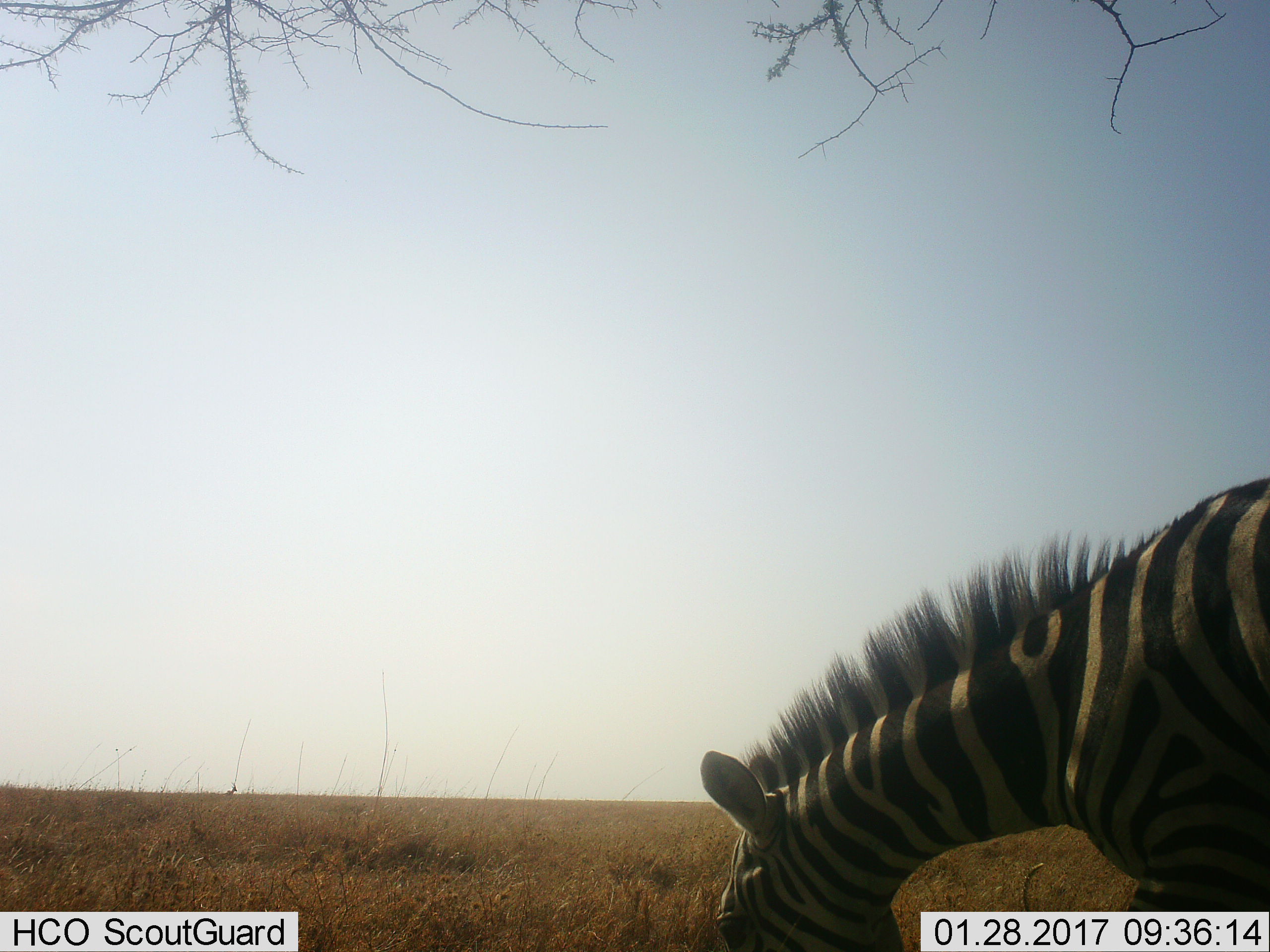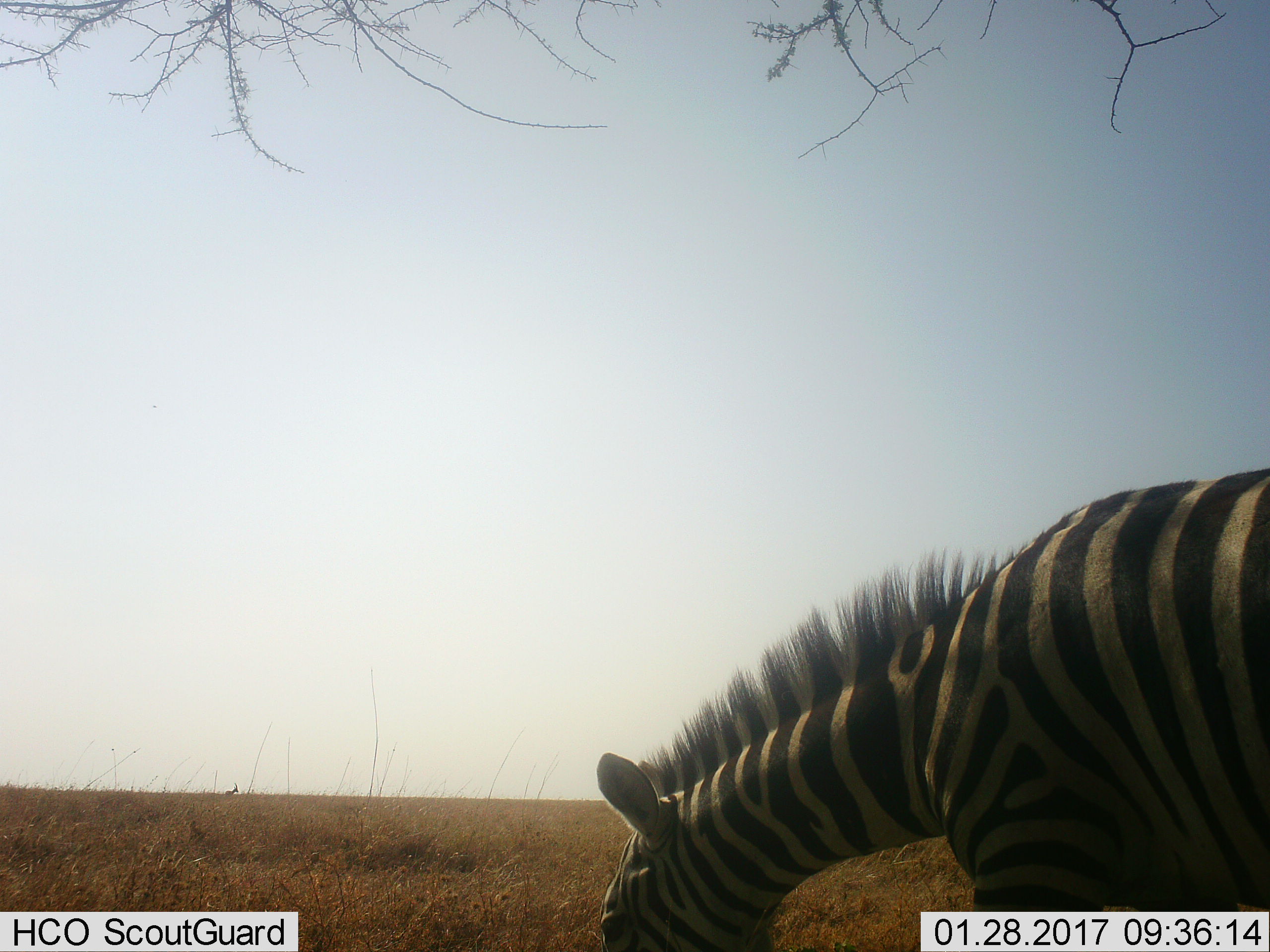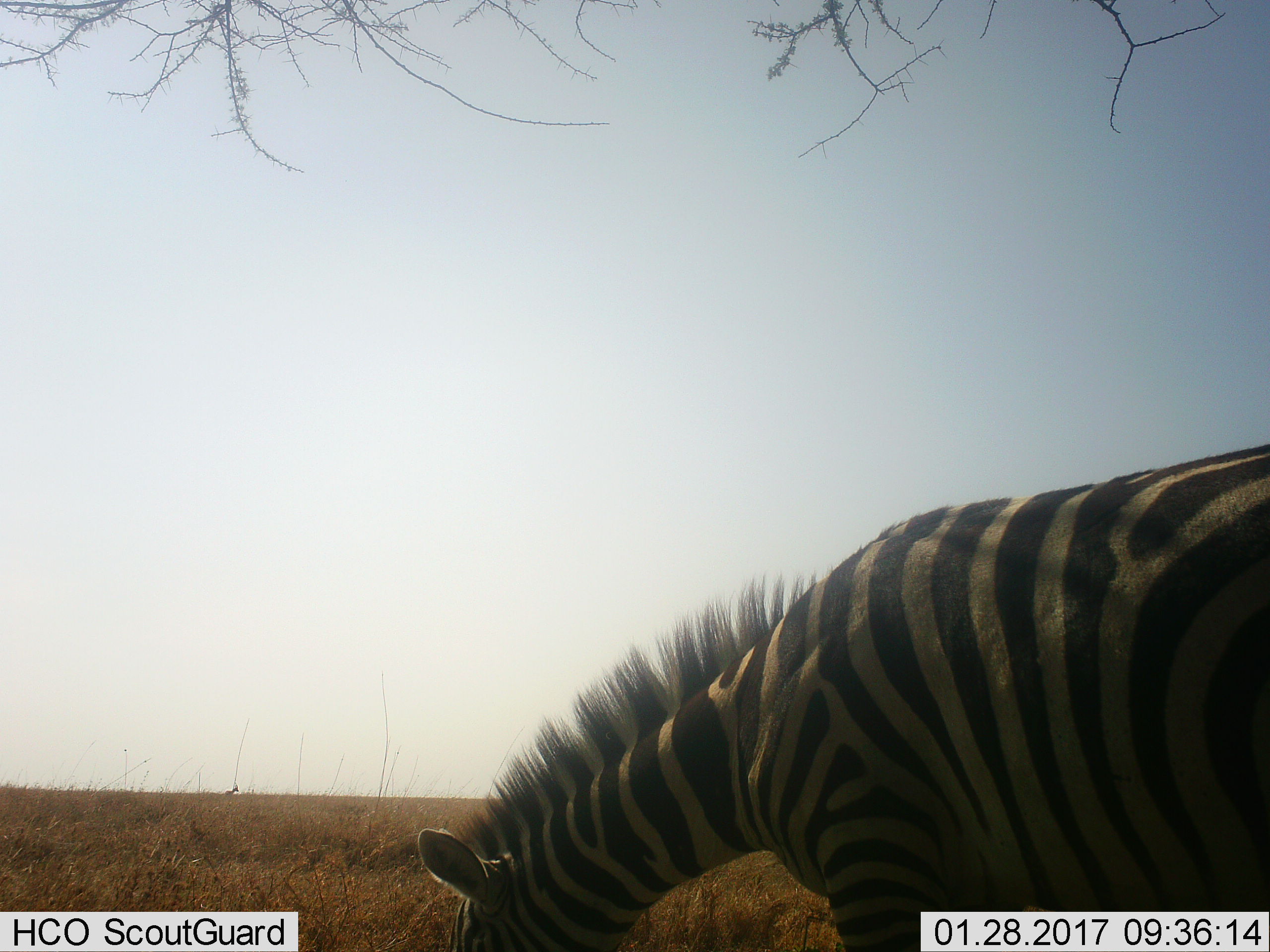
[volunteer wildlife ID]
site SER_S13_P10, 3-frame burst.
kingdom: Animalia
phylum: Chordata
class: Mammalia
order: Perissodactyla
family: Equidae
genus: Equus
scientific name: Equus quagga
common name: plains zebra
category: zebraplains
Zebraplains (plains zebra) (Equus quagga), count 1. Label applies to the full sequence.